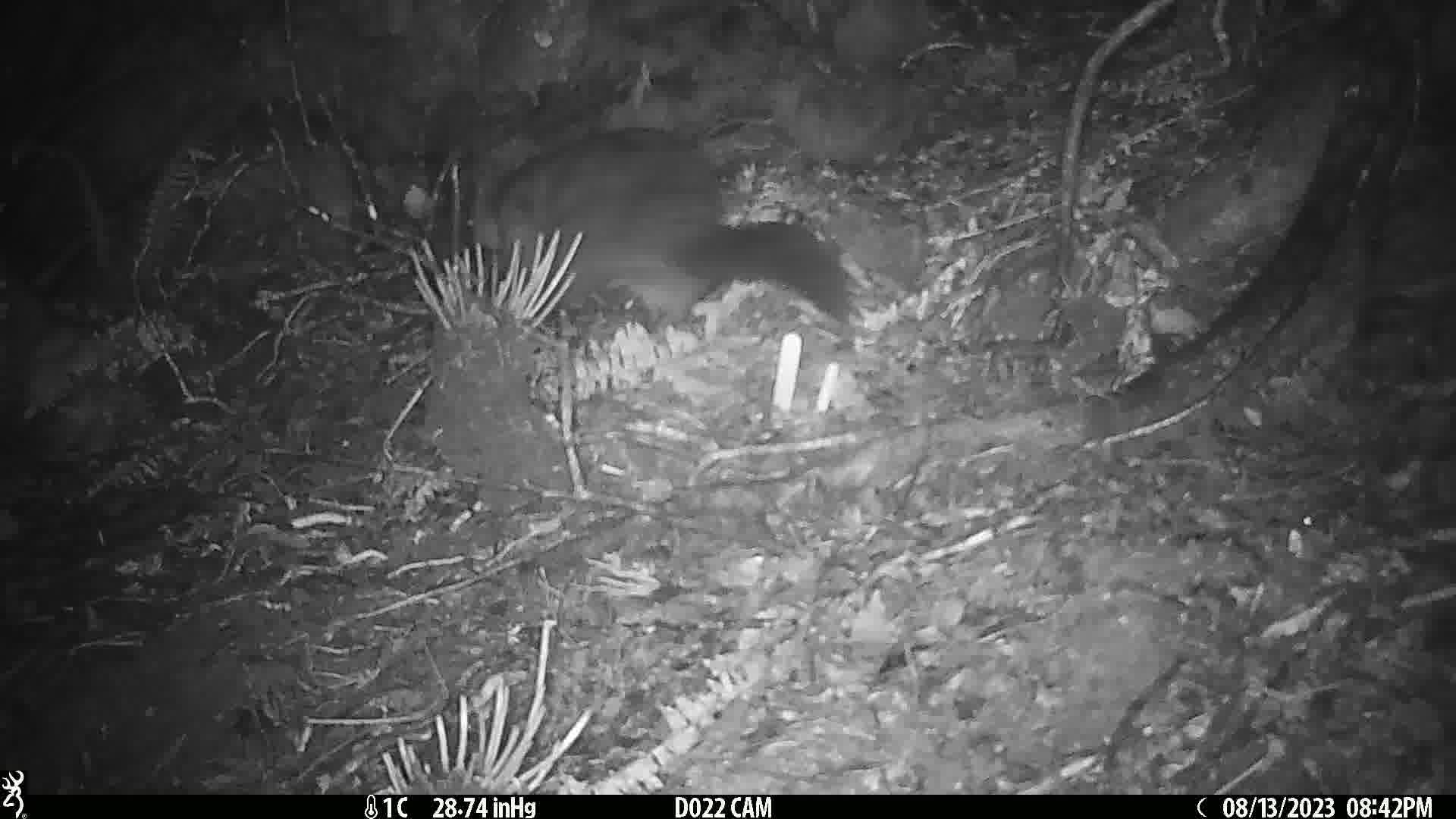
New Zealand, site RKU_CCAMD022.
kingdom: Animalia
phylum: Chordata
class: Mammalia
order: Diprotodontia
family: Phalangeridae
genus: Trichosurus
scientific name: Trichosurus vulpecula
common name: common brushtail possum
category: possum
Possum (common brushtail possum) (Trichosurus vulpecula).